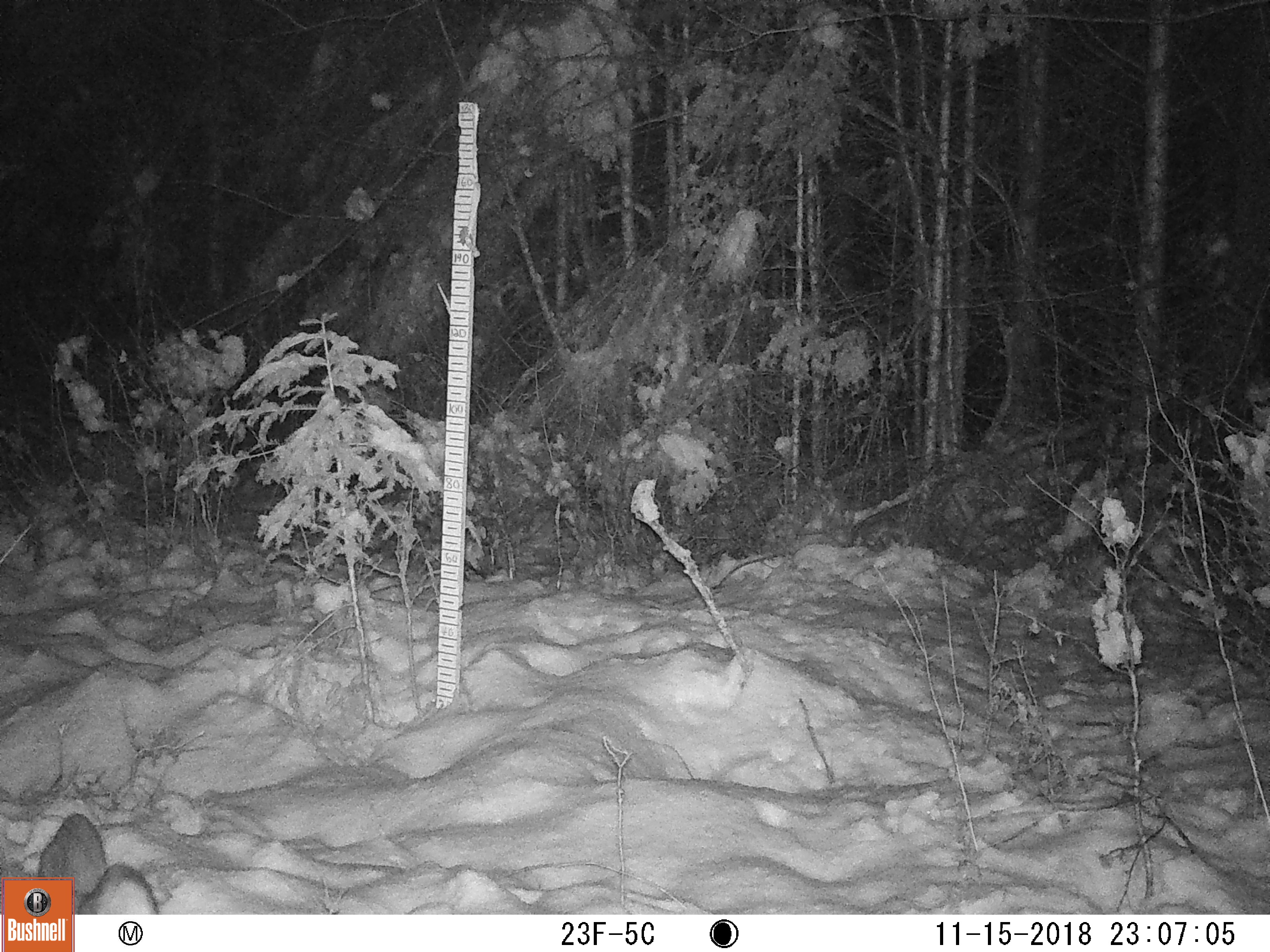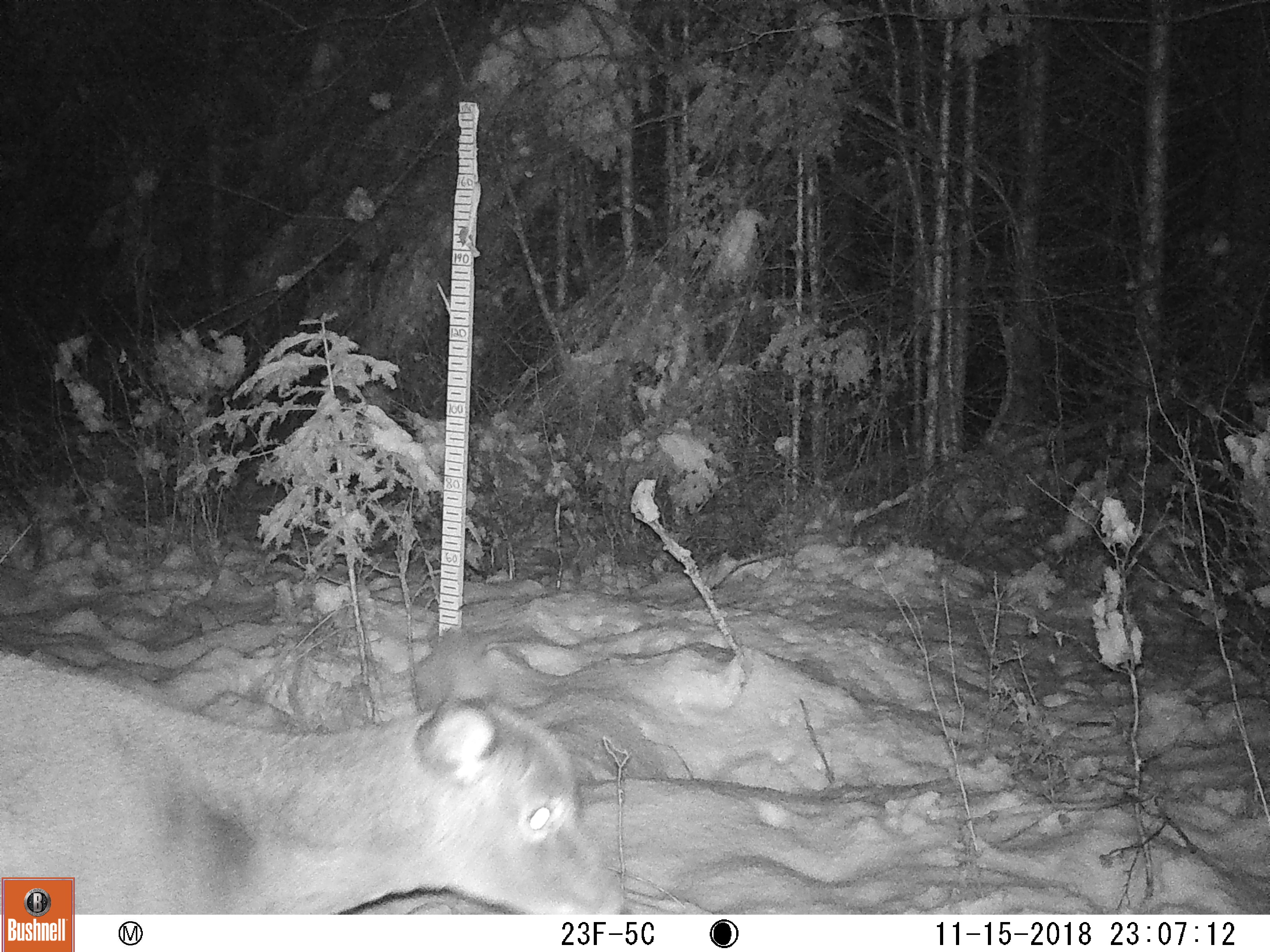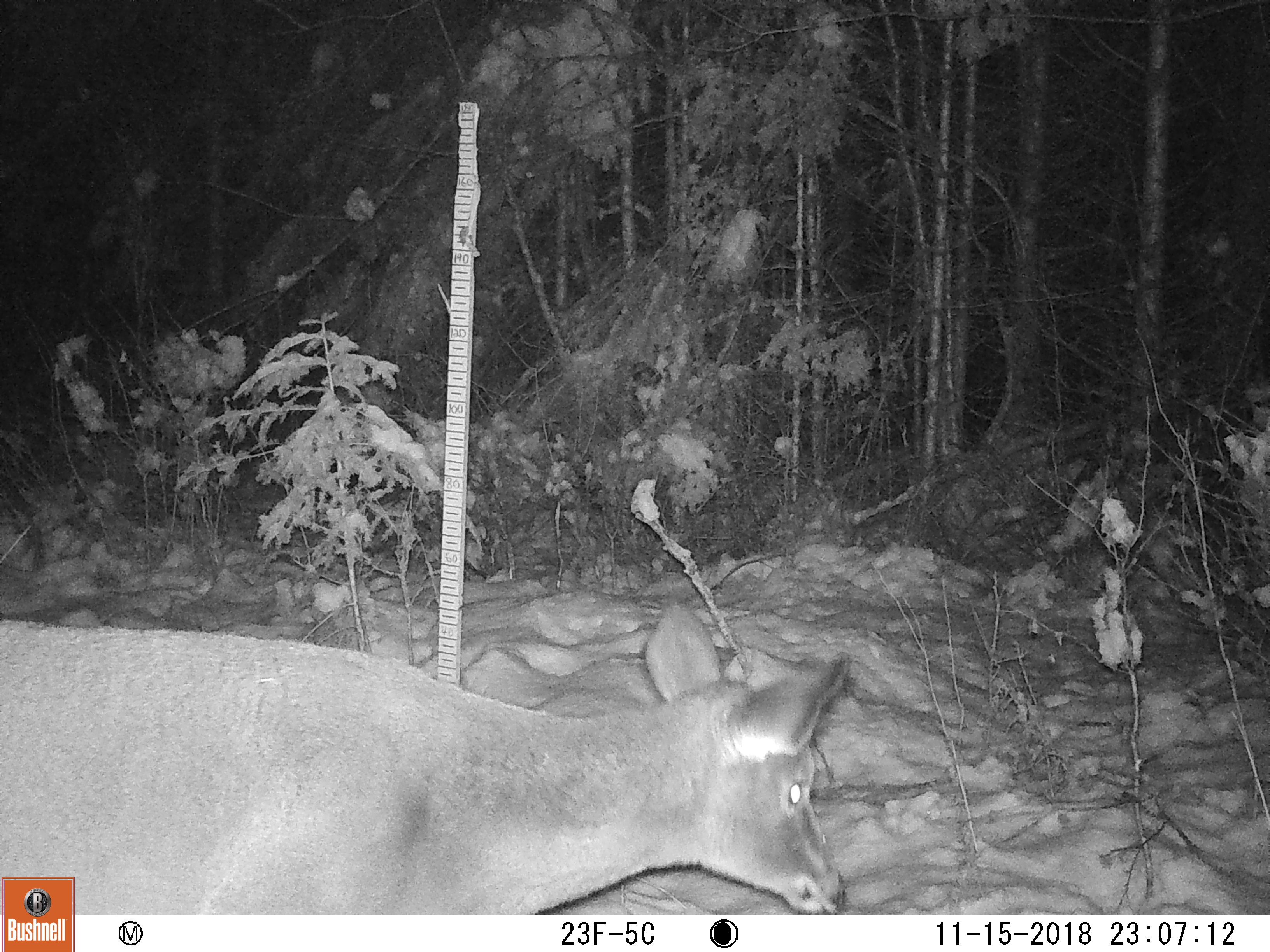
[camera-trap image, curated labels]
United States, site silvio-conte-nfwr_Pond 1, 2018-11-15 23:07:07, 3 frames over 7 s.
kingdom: Animalia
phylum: Chordata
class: Mammalia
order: Artiodactyla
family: Cervidae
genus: Odocoileus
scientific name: Odocoileus virginianus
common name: white-tailed deer